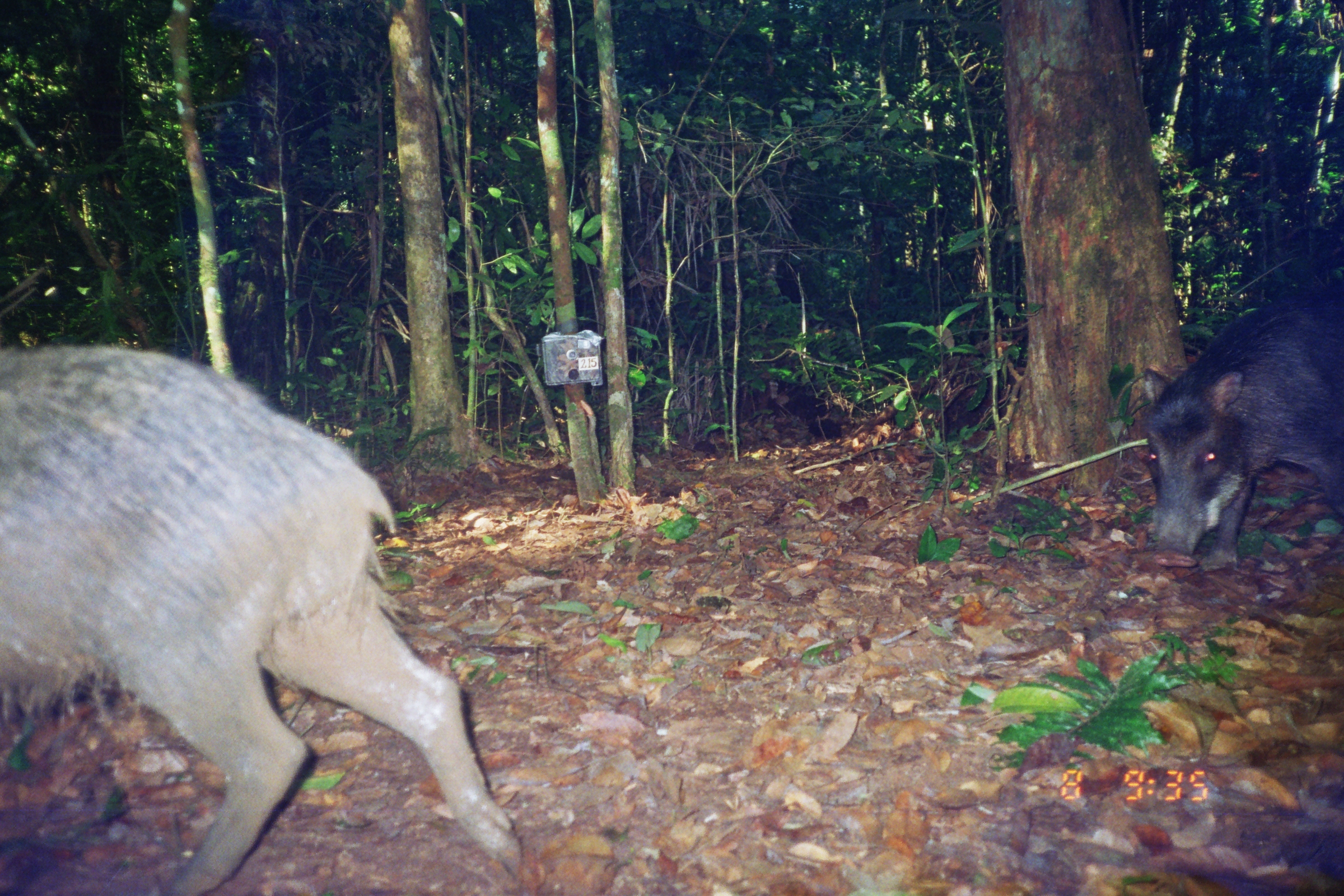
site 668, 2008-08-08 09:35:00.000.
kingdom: Animalia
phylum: Chordata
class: Mammalia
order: Artiodactyla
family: Tayassuidae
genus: Tayassu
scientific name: Tayassu pecari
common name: white-lipped peccary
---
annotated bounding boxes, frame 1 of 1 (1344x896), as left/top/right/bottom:
tayassu pecari: 0/341/522/896; 1141/280/1344/569